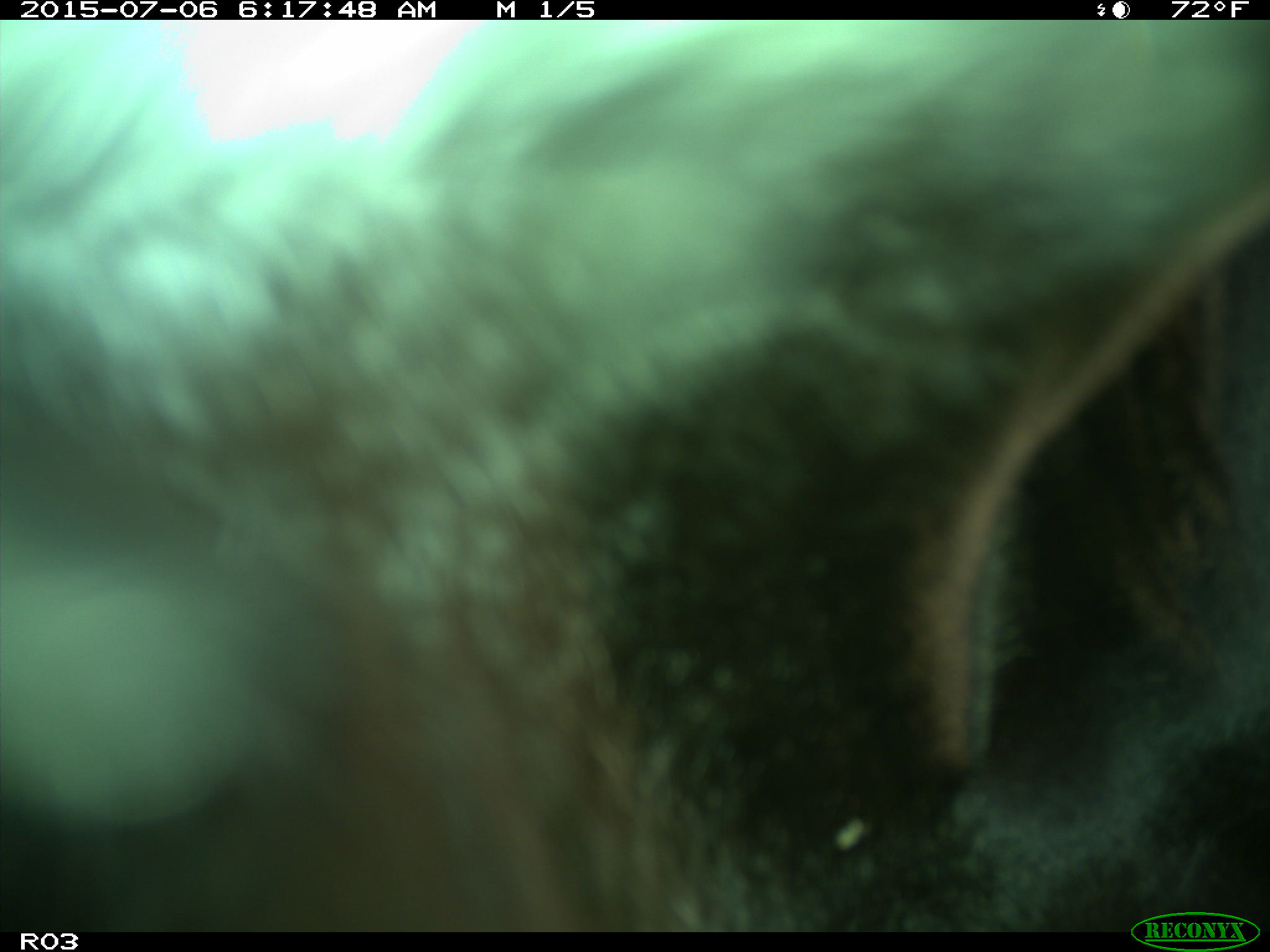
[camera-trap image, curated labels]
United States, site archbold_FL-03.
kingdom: Animalia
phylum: Chordata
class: Mammalia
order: Artiodactyla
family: Bovidae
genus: Bos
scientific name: Bos taurus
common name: domestic cow